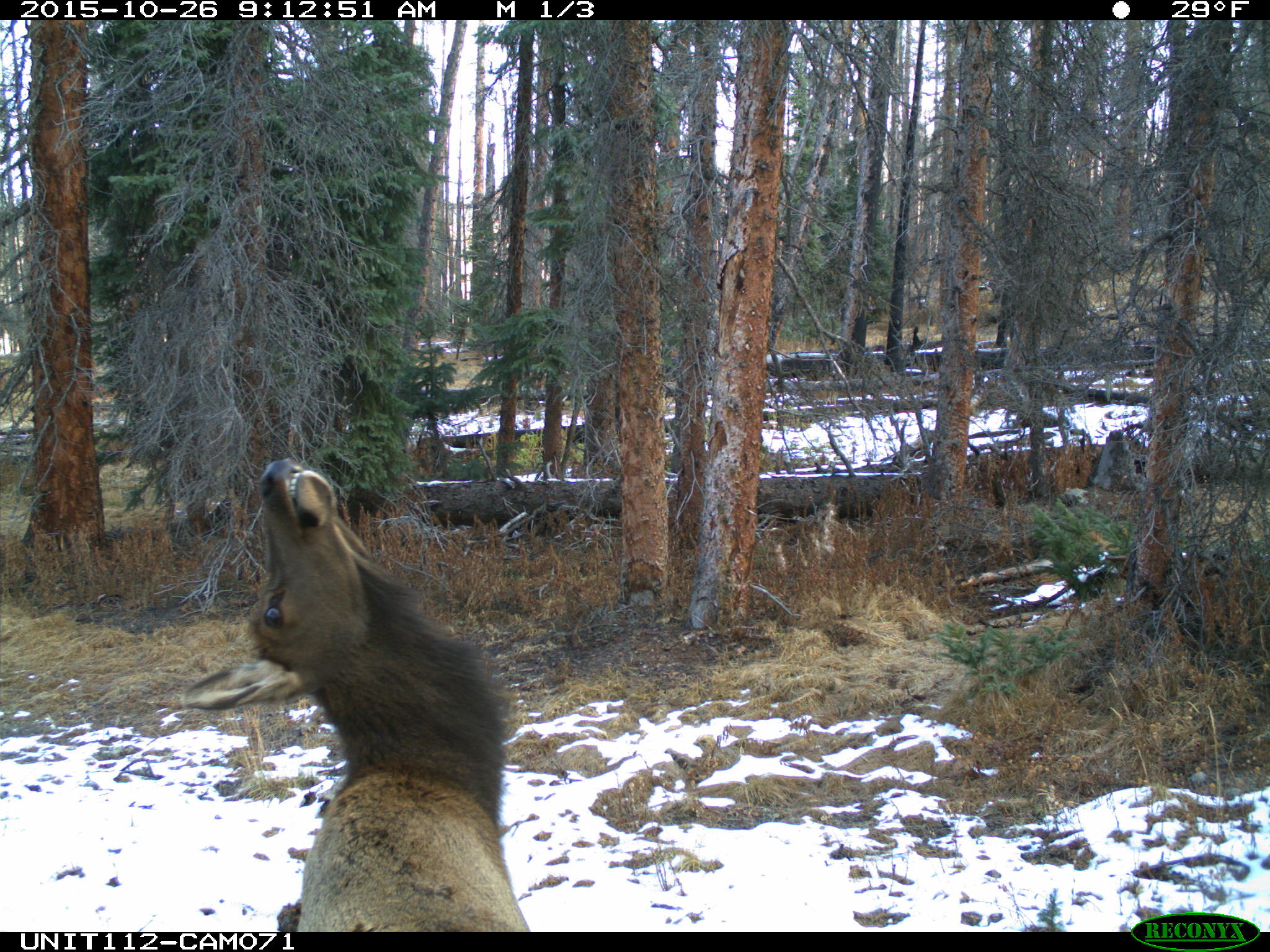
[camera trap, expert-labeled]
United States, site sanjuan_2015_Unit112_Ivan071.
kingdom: Animalia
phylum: Chordata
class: Mammalia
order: Artiodactyla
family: Cervidae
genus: Cervus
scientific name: Cervus elaphus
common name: red deer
Cervus elaphus (red deer).